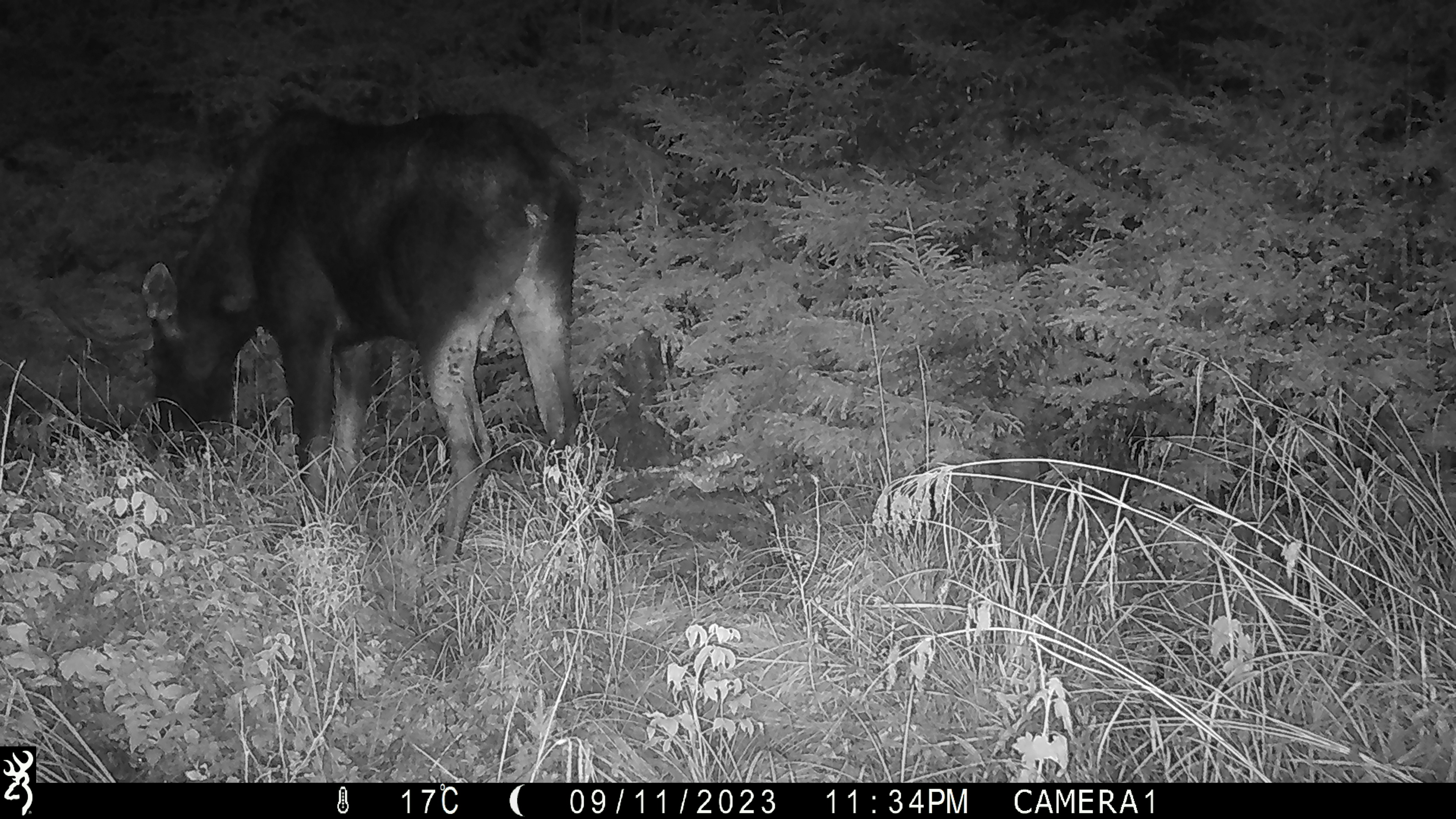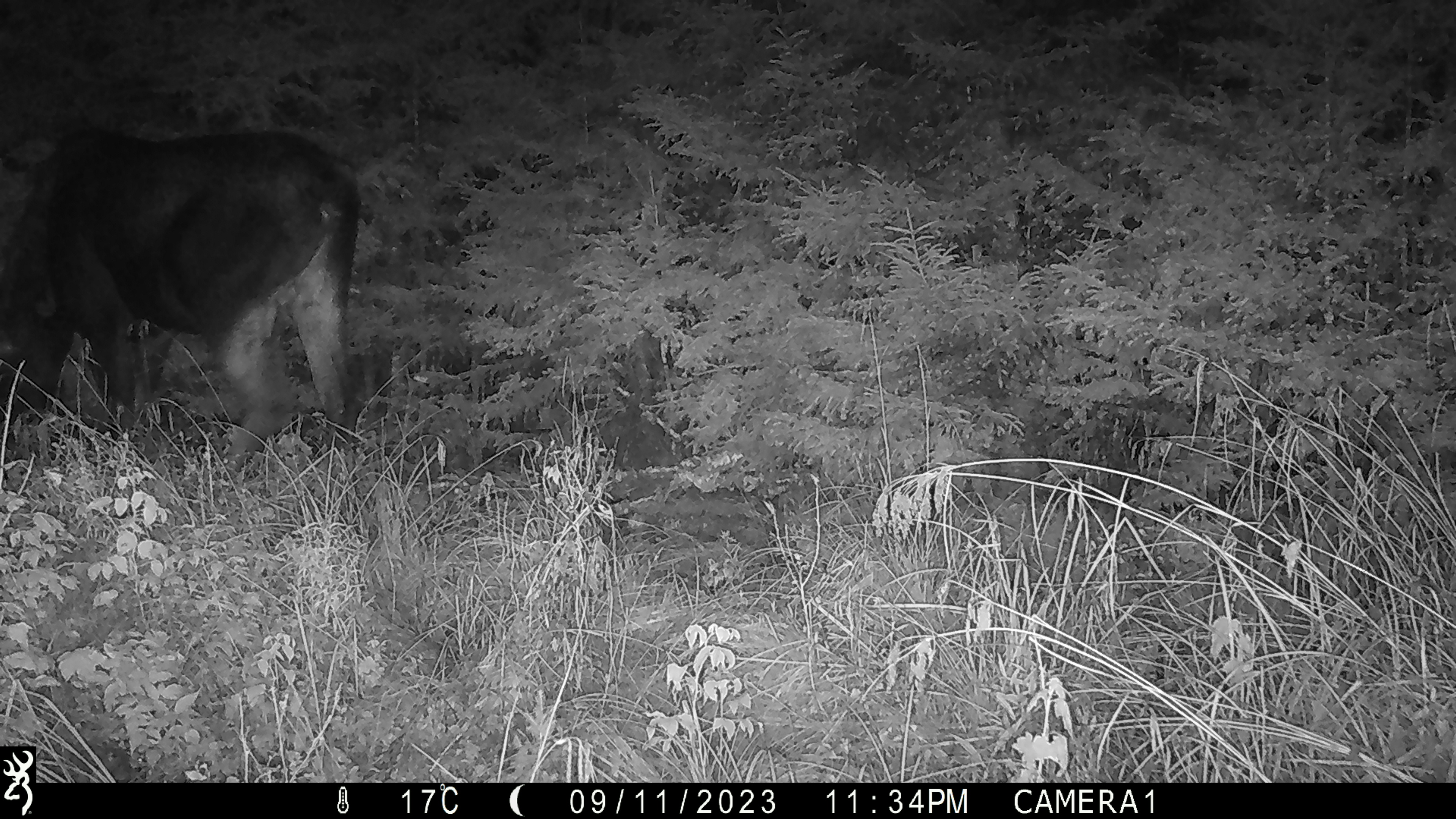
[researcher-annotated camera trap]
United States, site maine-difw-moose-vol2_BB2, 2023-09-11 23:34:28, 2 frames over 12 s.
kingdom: Animalia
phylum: Chordata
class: Mammalia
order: Artiodactyla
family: Cervidae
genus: Alces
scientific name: Alces alces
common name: moose